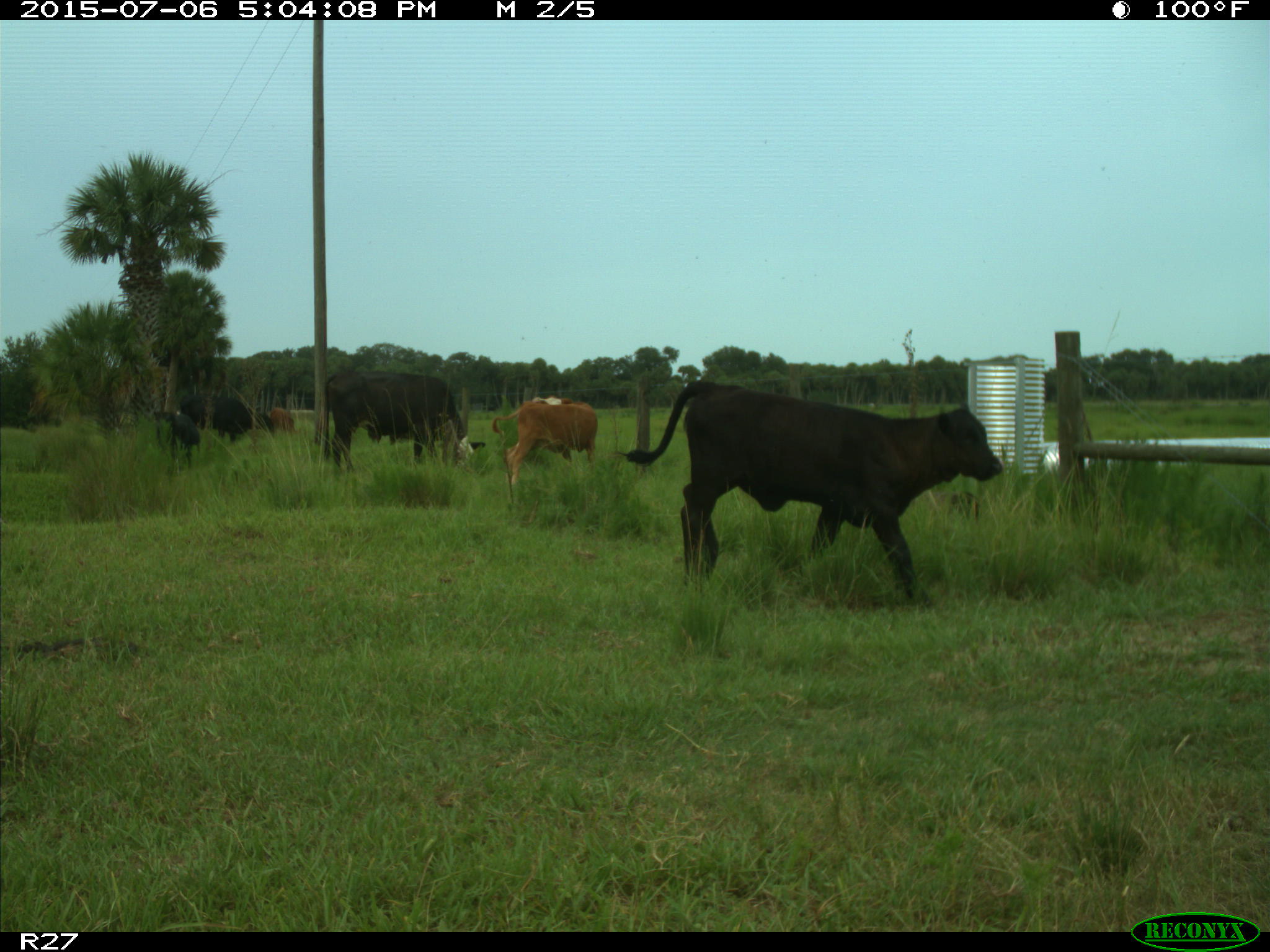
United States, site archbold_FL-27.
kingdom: Animalia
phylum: Chordata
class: Mammalia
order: Artiodactyla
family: Bovidae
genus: Bos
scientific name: Bos taurus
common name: domestic cow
Bos taurus (domestic cow).